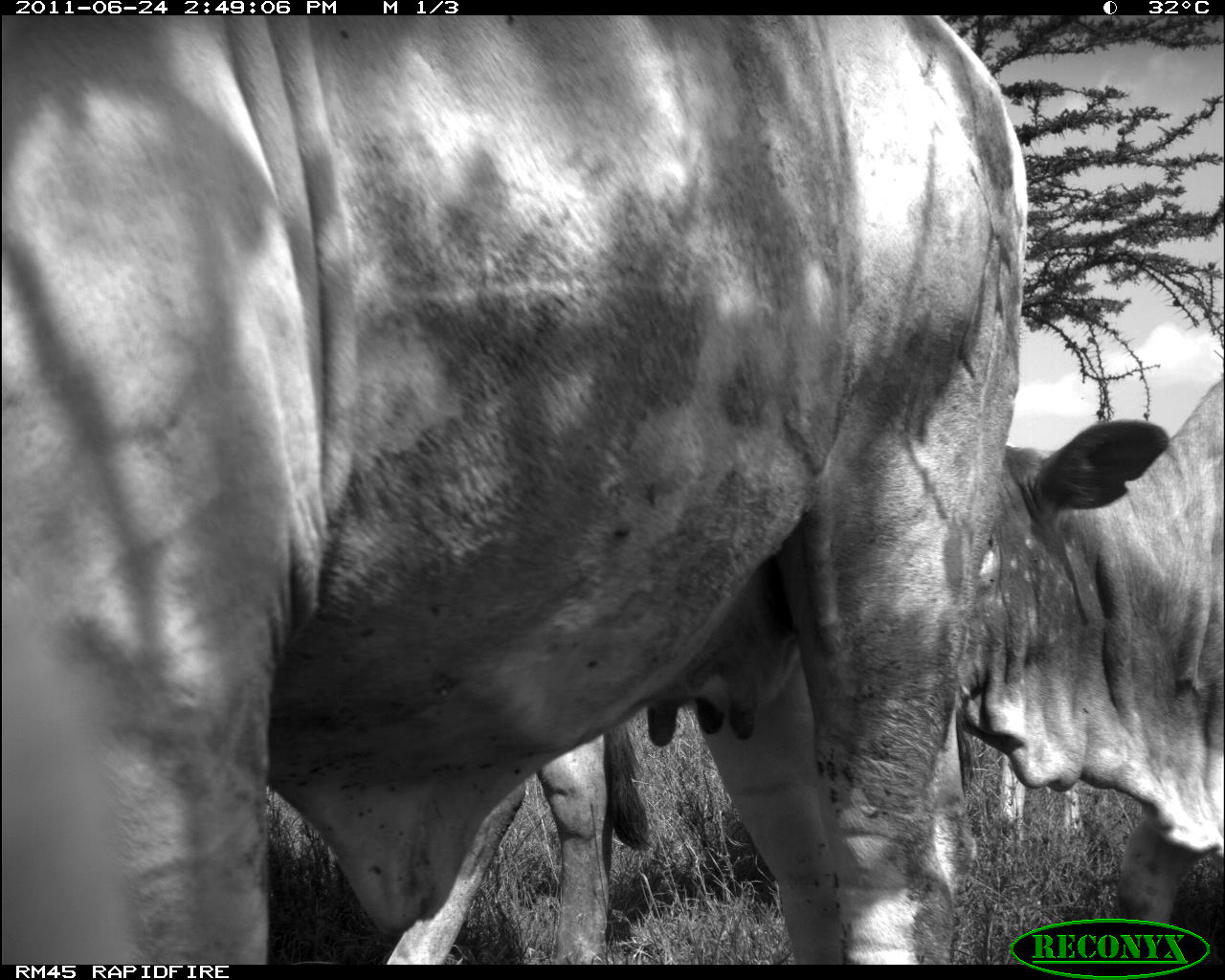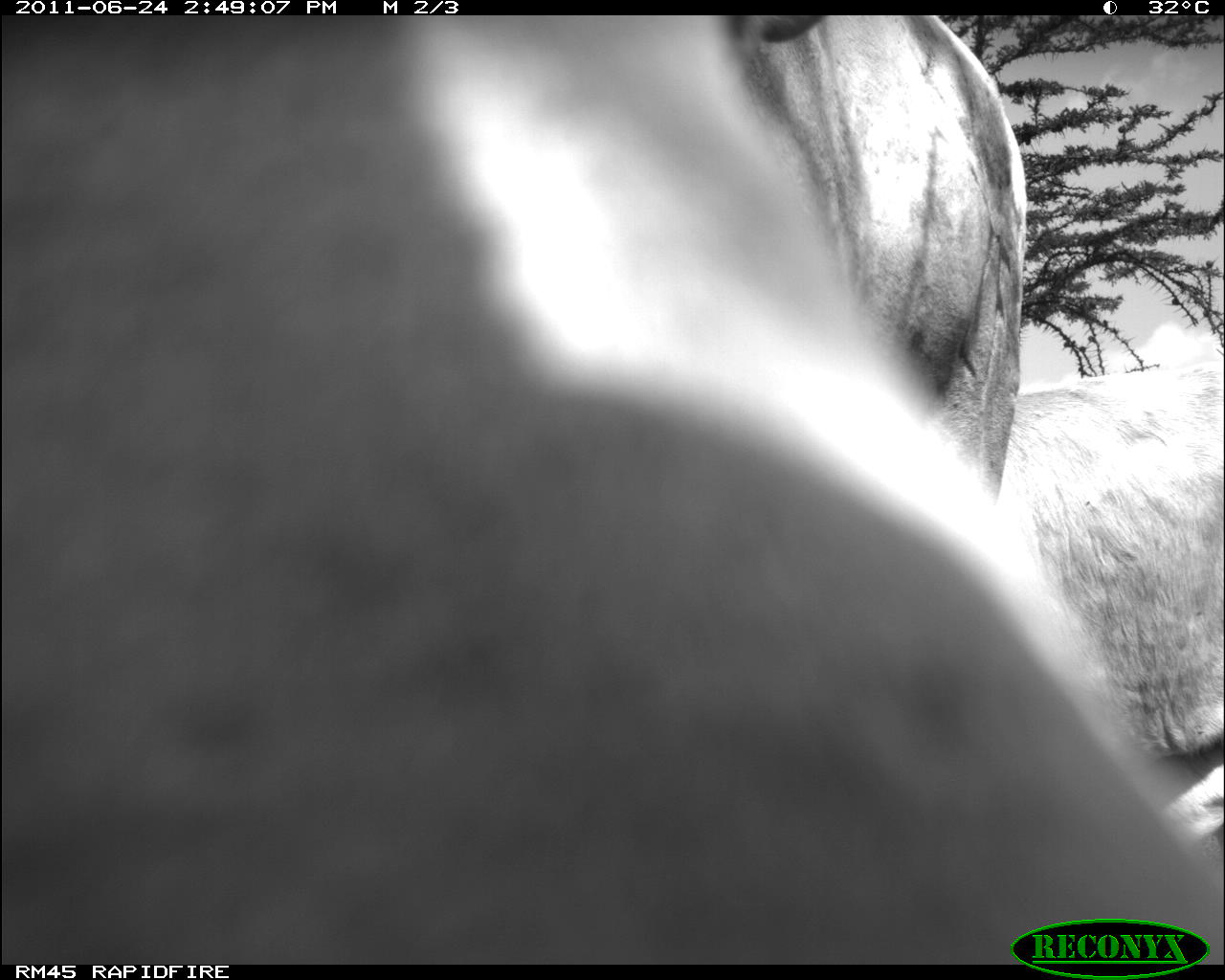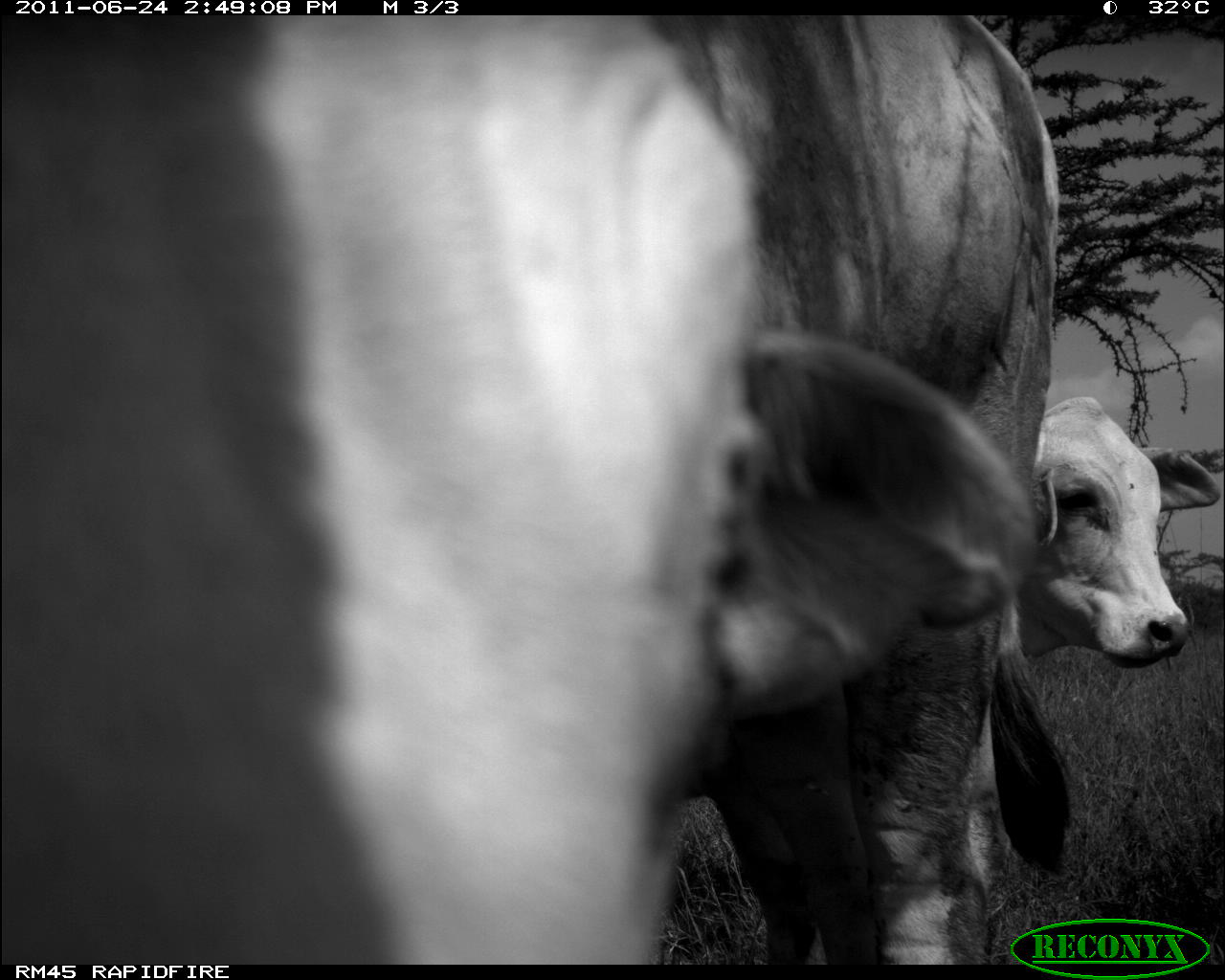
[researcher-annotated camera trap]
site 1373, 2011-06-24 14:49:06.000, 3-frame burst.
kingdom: Animalia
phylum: Chordata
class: Mammalia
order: Artiodactyla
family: Bovidae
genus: Bos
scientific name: Bos taurus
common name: domestic cattle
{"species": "Bos taurus (domestic cattle)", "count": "3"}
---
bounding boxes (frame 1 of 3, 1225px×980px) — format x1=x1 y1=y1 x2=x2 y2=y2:
bos taurus: x1=0 y1=13 x2=1031 y2=966; x1=957 y1=377 x2=1224 y2=959; x1=343 y1=722 x2=646 y2=962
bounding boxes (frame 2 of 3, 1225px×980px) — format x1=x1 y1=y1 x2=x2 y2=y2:
bos taurus: x1=0 y1=4 x2=1224 y2=959; x1=688 y1=9 x2=1027 y2=511; x1=1000 y1=367 x2=1225 y2=849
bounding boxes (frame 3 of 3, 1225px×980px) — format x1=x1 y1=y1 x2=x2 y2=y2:
bos taurus: x1=0 y1=16 x2=1078 y2=966; x1=989 y1=392 x2=1219 y2=874